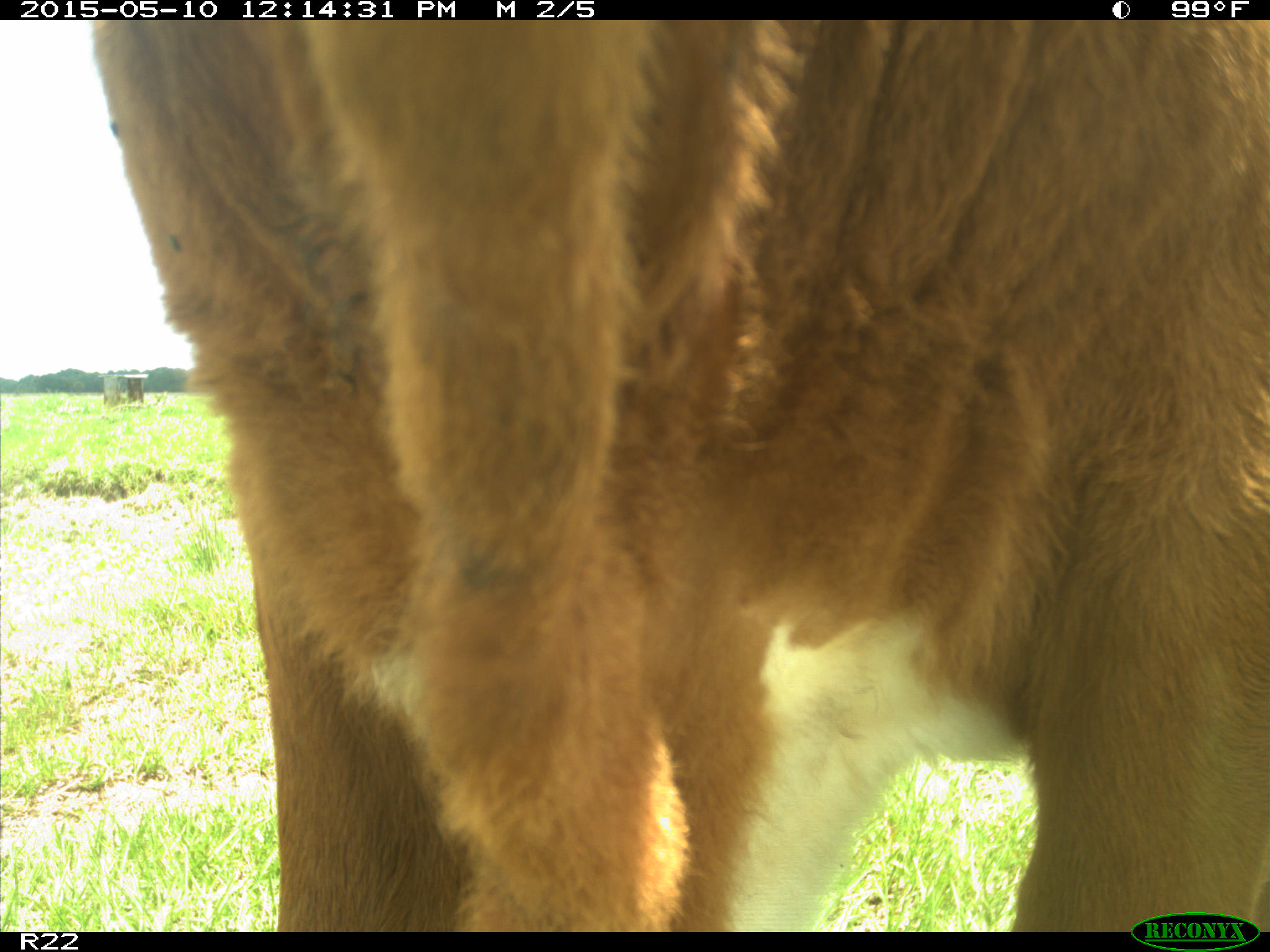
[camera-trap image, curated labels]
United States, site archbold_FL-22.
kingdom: Animalia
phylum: Chordata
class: Mammalia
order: Artiodactyla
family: Bovidae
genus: Bos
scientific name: Bos taurus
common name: domestic cow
Bos taurus (domestic cow).